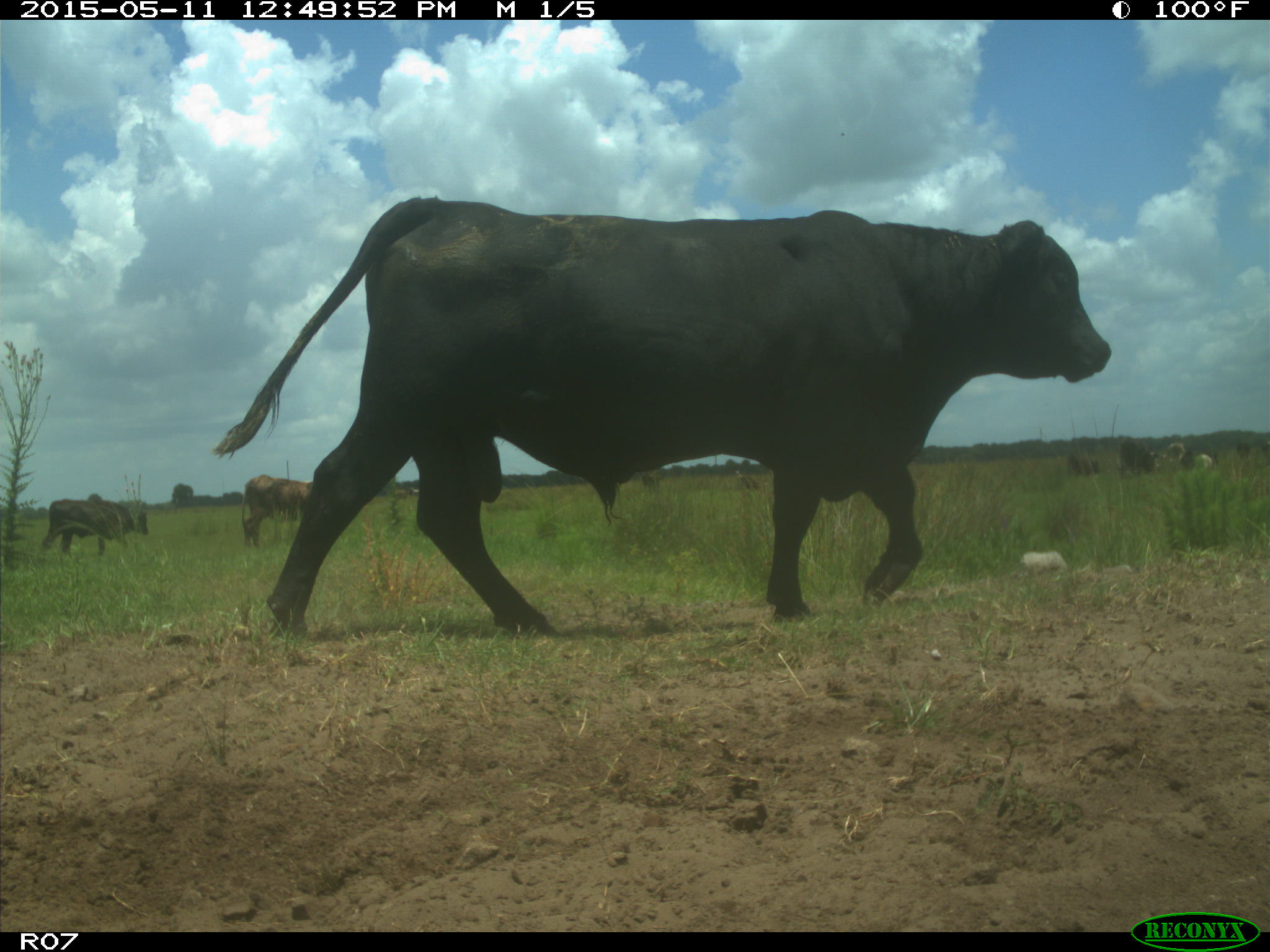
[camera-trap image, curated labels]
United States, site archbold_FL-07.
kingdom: Animalia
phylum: Chordata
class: Mammalia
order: Artiodactyla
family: Bovidae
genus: Bos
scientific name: Bos taurus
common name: domestic cow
Bos taurus (domestic cow).